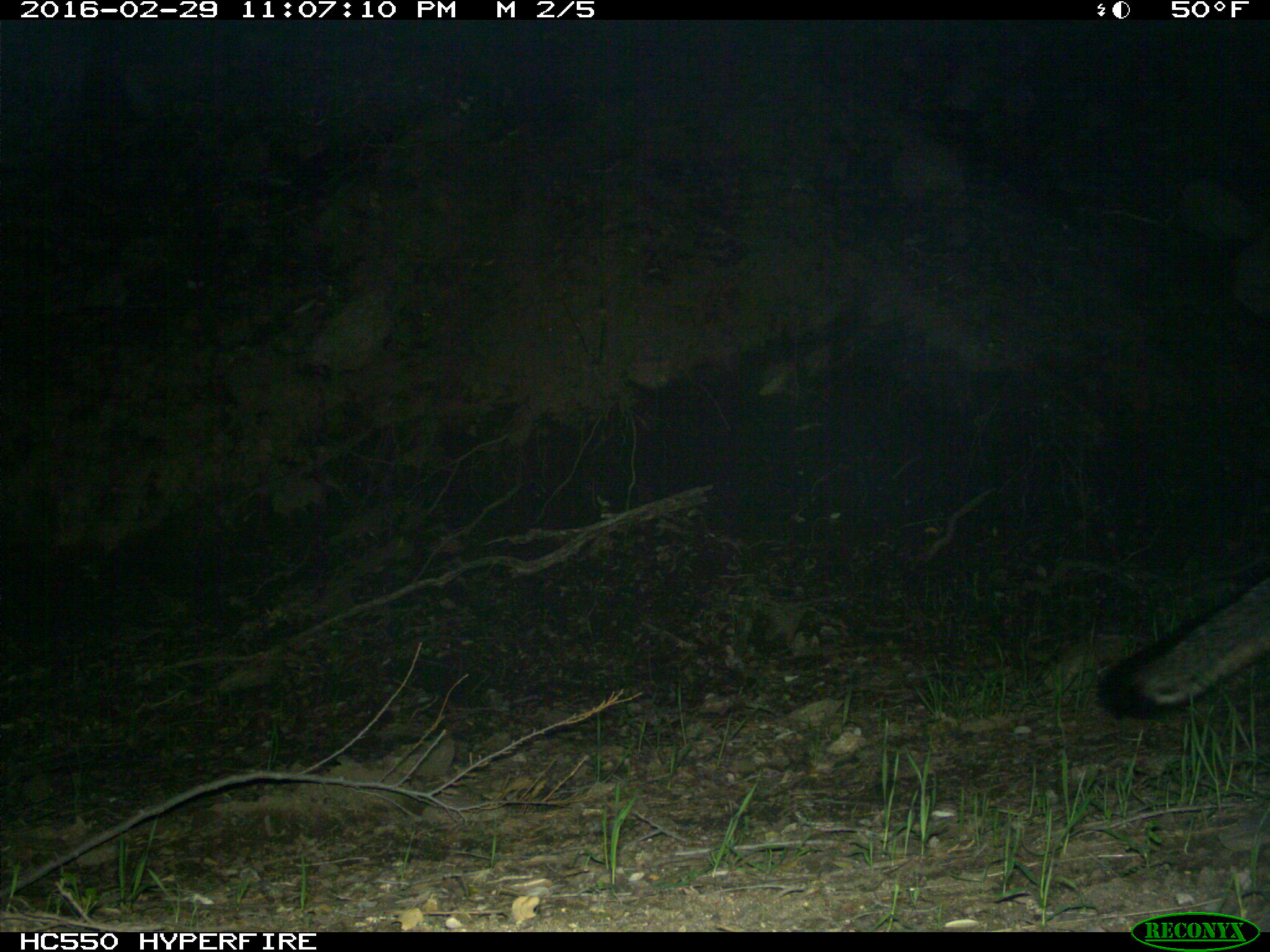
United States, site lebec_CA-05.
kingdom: Animalia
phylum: Chordata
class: Mammalia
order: Carnivora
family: Canidae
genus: Urocyon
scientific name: Urocyon cinereoargenteus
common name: gray fox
Urocyon cinereoargenteus (gray fox).